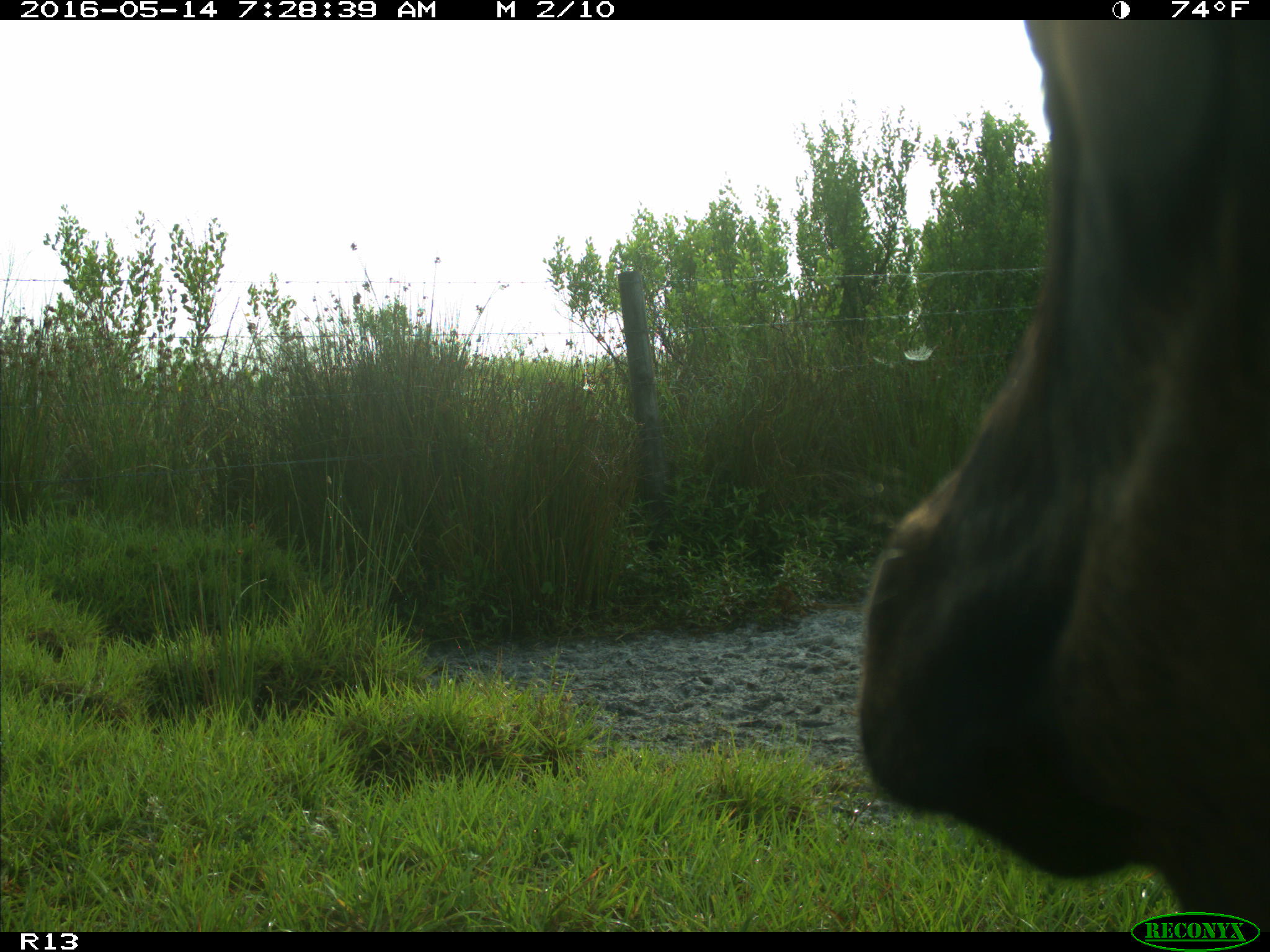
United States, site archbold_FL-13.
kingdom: Animalia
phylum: Chordata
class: Mammalia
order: Artiodactyla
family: Bovidae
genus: Bos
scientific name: Bos taurus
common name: domestic cow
Bos taurus (domestic cow).